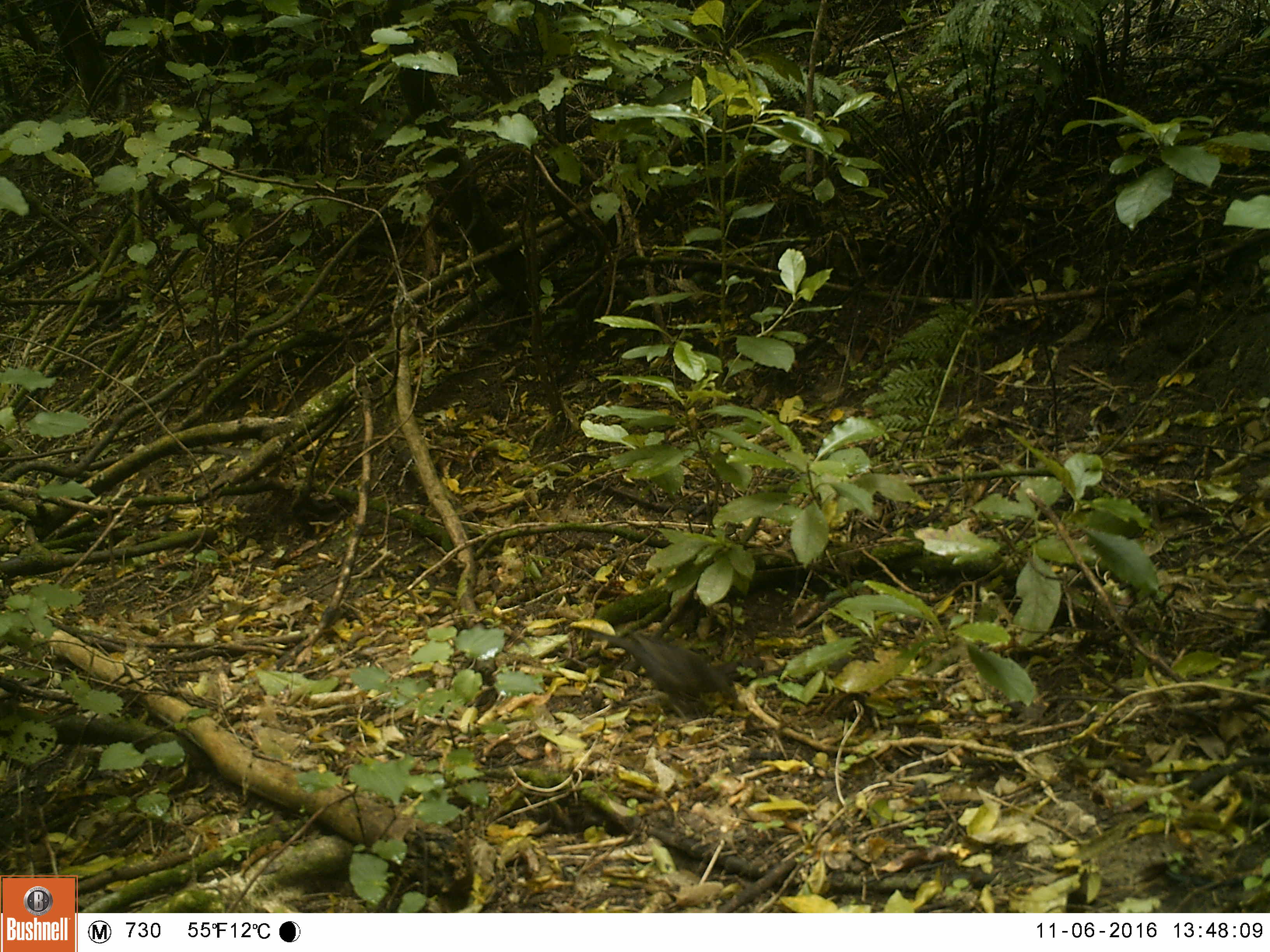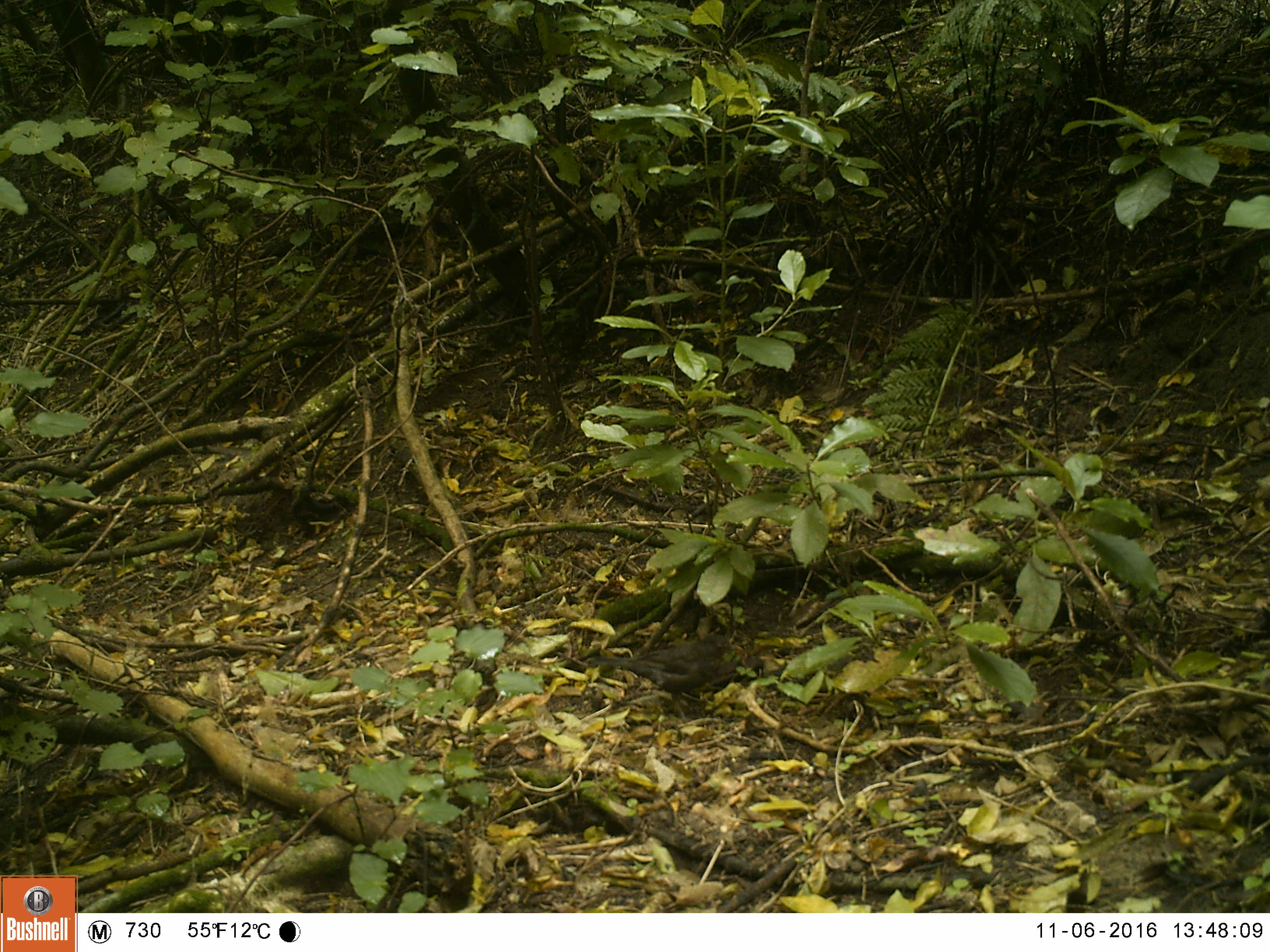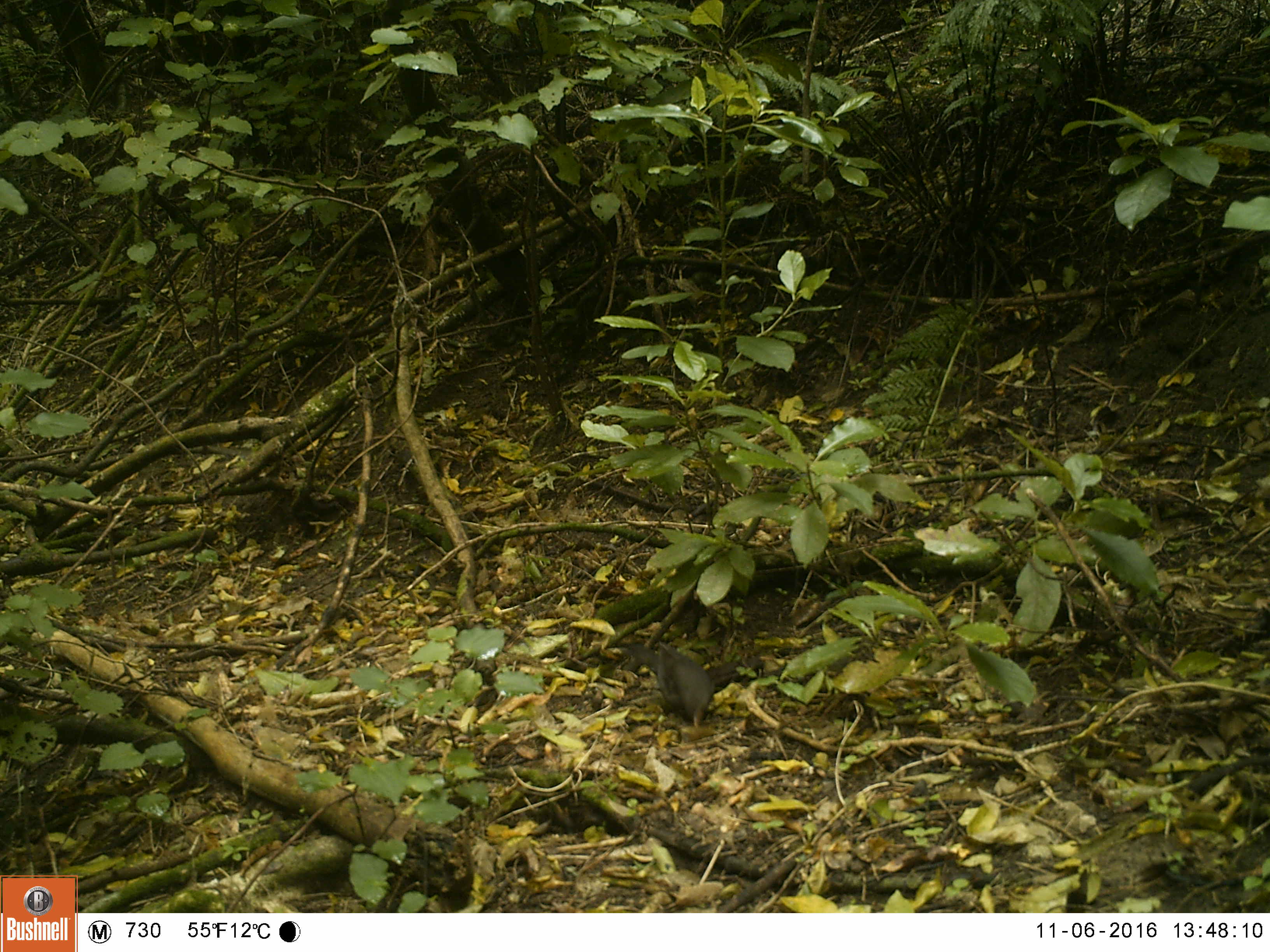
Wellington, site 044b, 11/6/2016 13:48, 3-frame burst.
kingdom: Animalia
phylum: Chordata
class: Aves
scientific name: Aves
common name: bird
Bird (Aves).